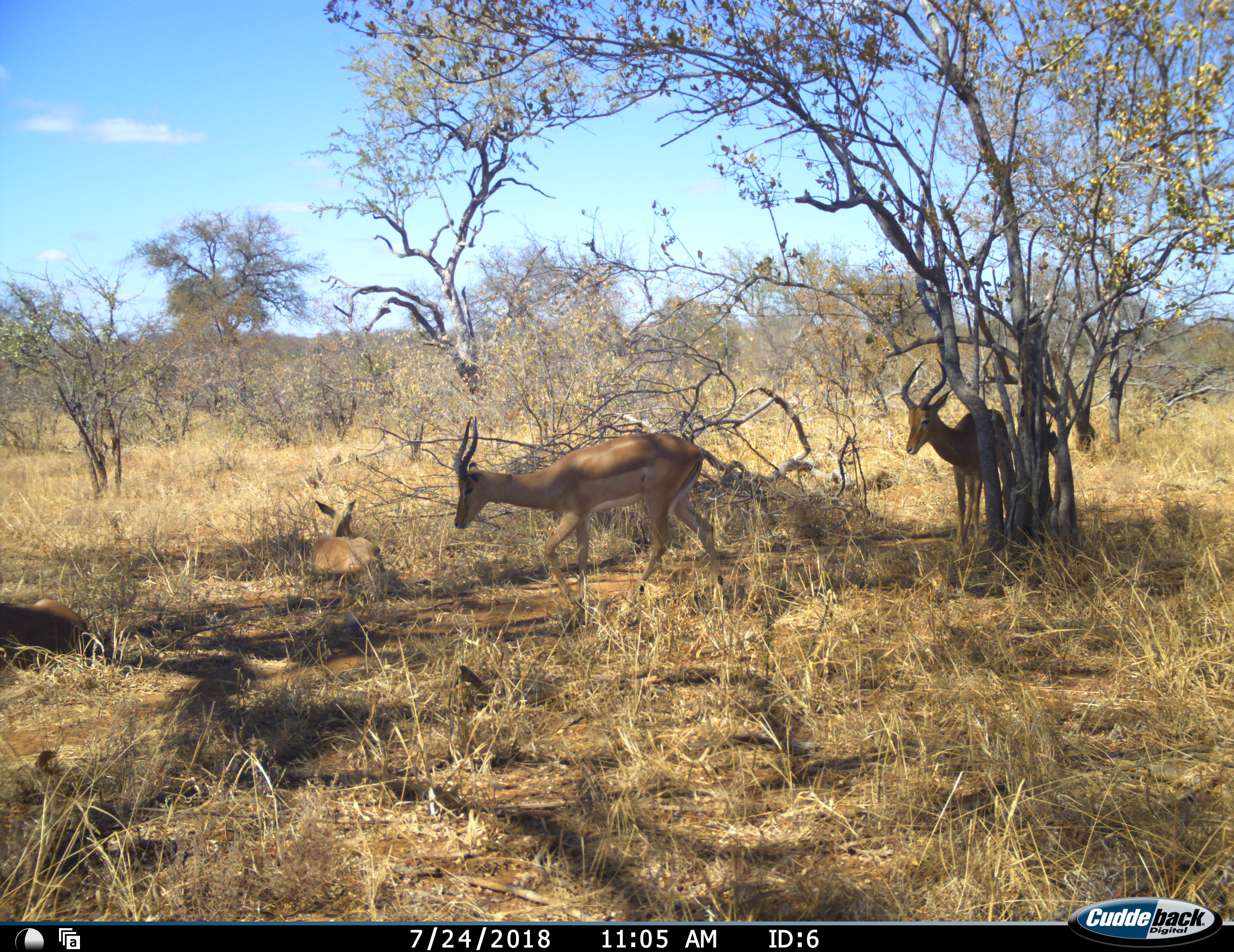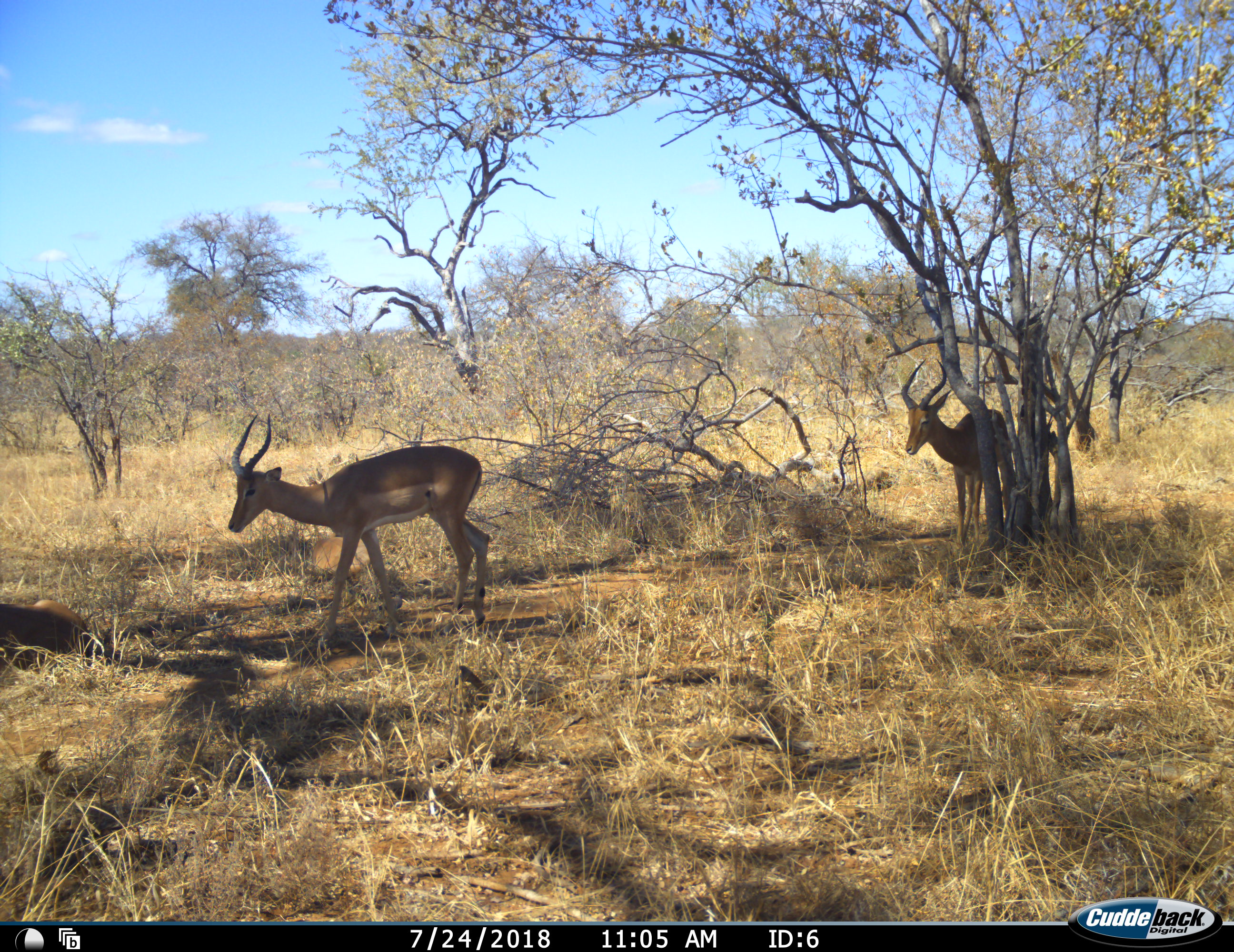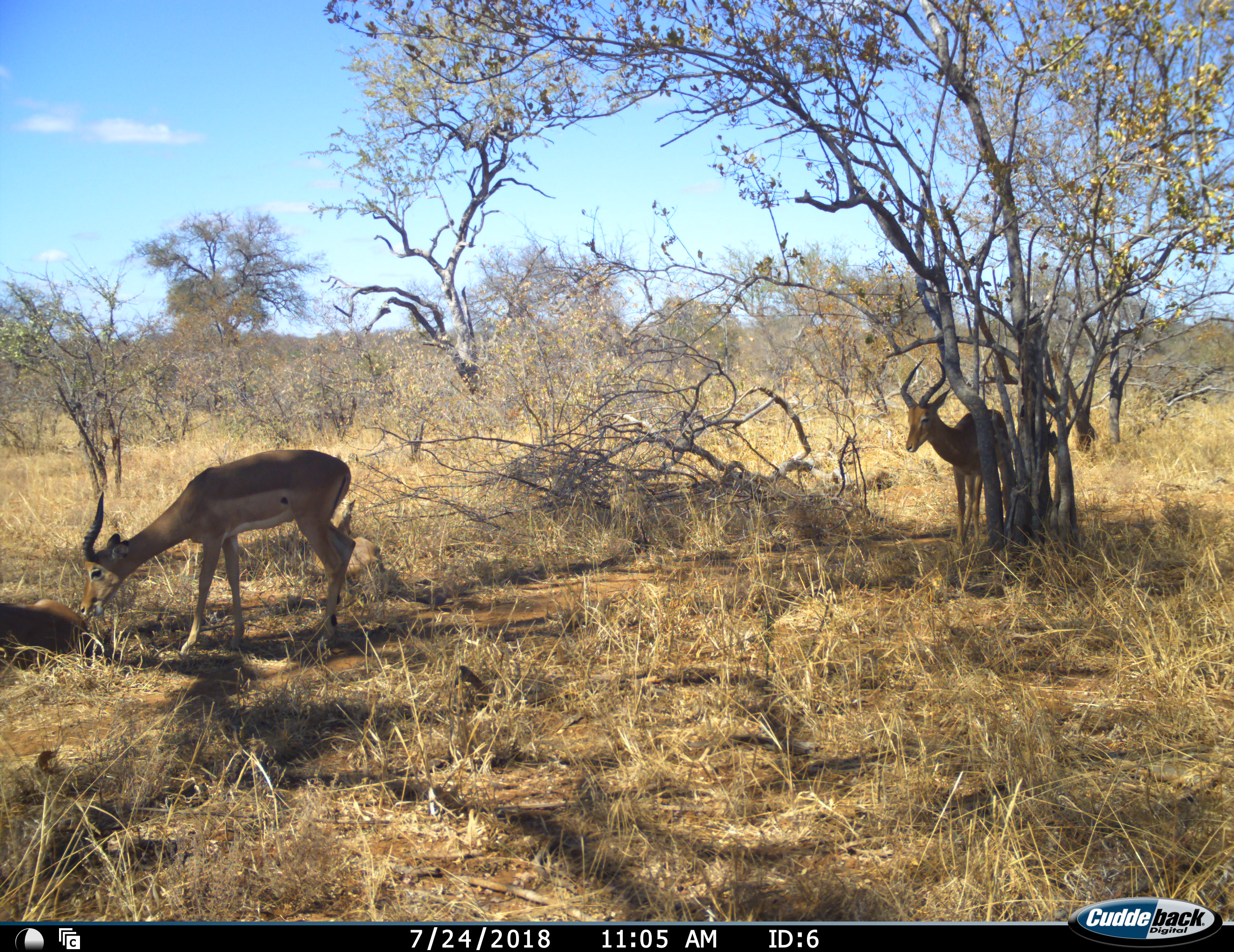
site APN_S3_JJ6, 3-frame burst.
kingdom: Animalia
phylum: Chordata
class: Mammalia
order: Artiodactyla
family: Bovidae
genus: Aepyceros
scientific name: Aepyceros melampus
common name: impala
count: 3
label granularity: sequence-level